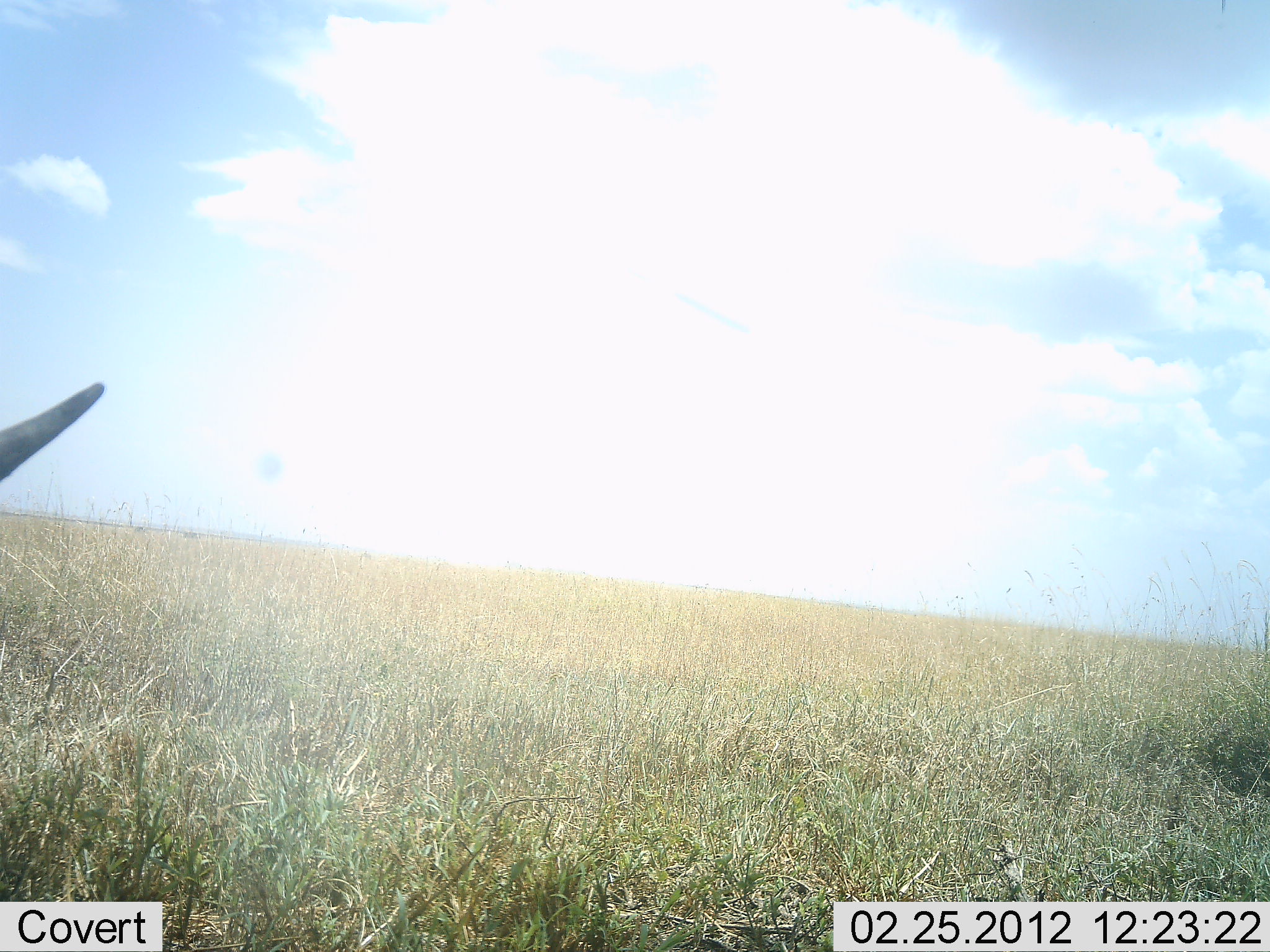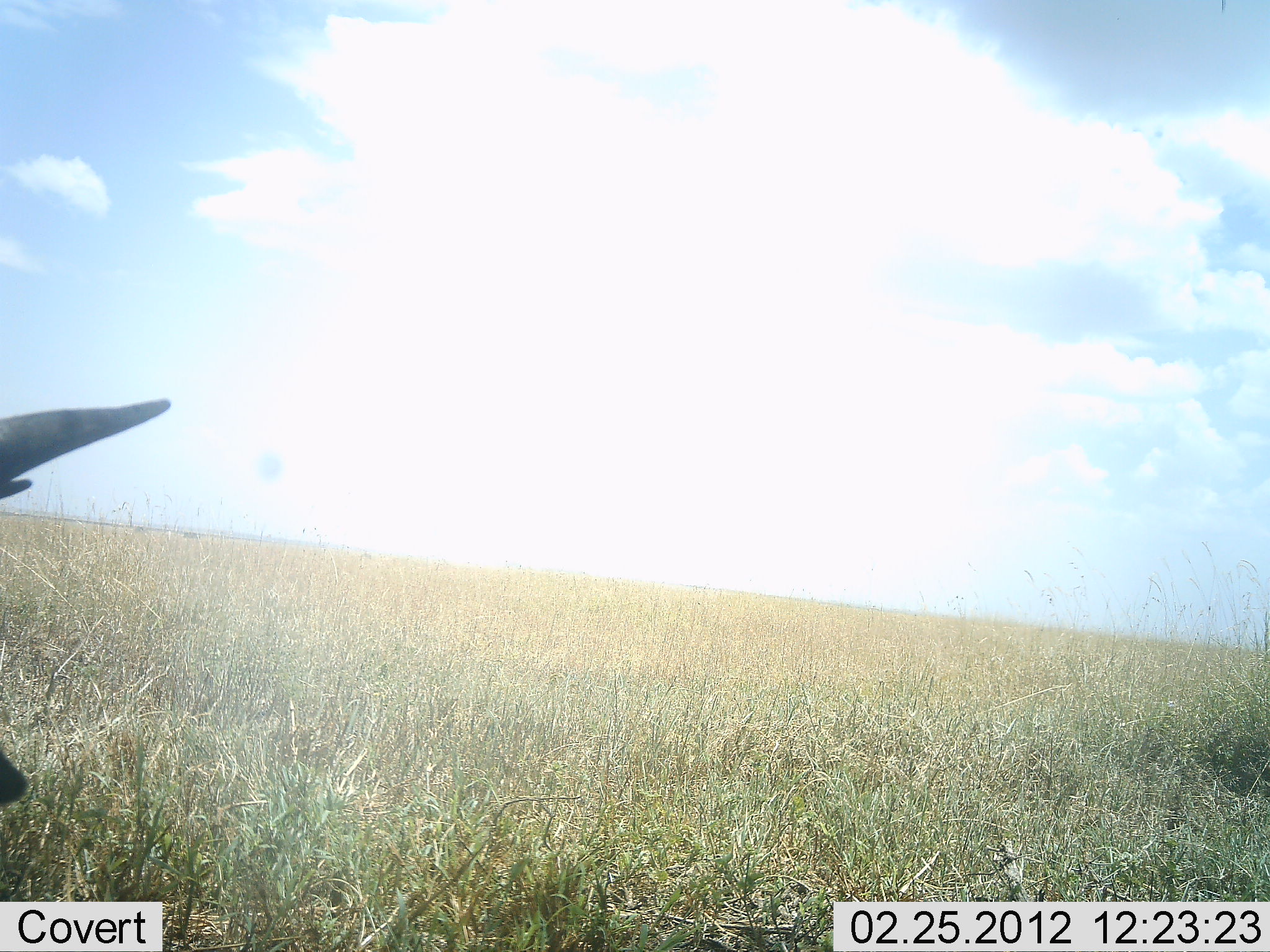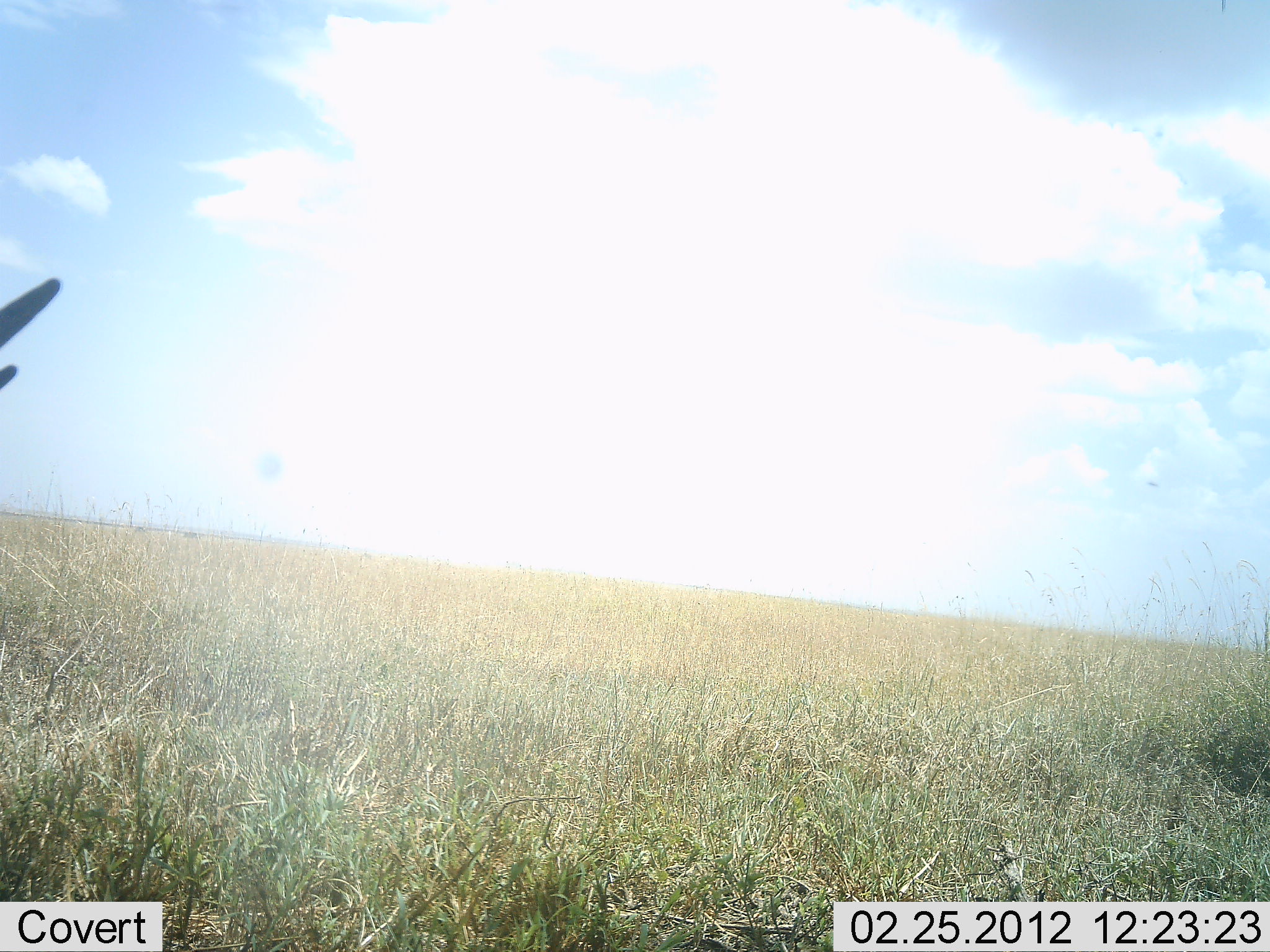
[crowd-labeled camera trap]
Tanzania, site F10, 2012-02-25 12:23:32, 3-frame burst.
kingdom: Animalia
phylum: Chordata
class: Mammalia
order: Artiodactyla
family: Bovidae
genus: Connochaetes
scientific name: Connochaetes taurinus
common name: blue wildebeest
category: wildebeest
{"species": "wildebeest (blue wildebeest) (Connochaetes taurinus)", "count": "1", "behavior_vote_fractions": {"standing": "33%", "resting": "33%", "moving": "17%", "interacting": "0%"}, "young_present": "0%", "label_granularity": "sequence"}